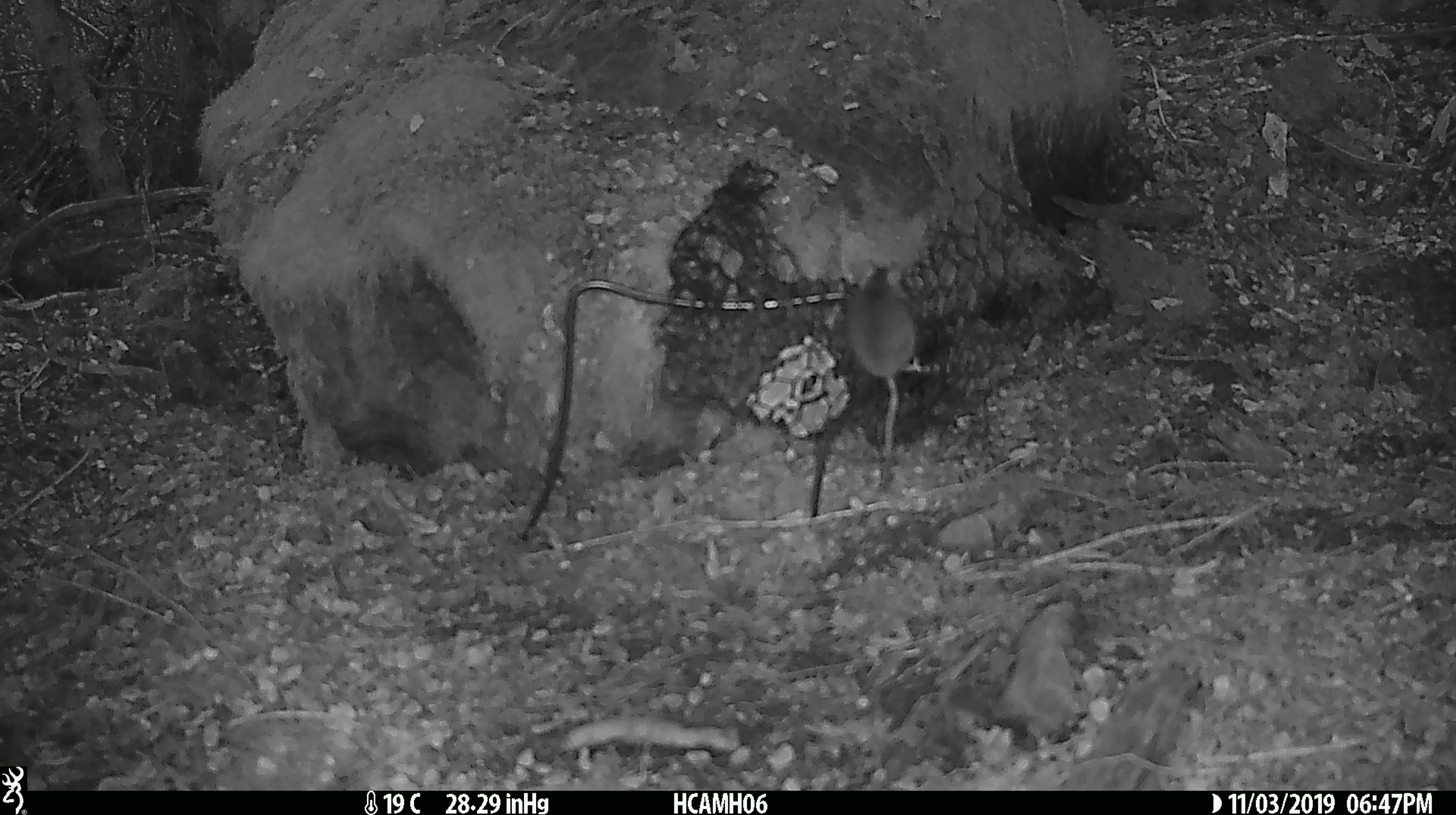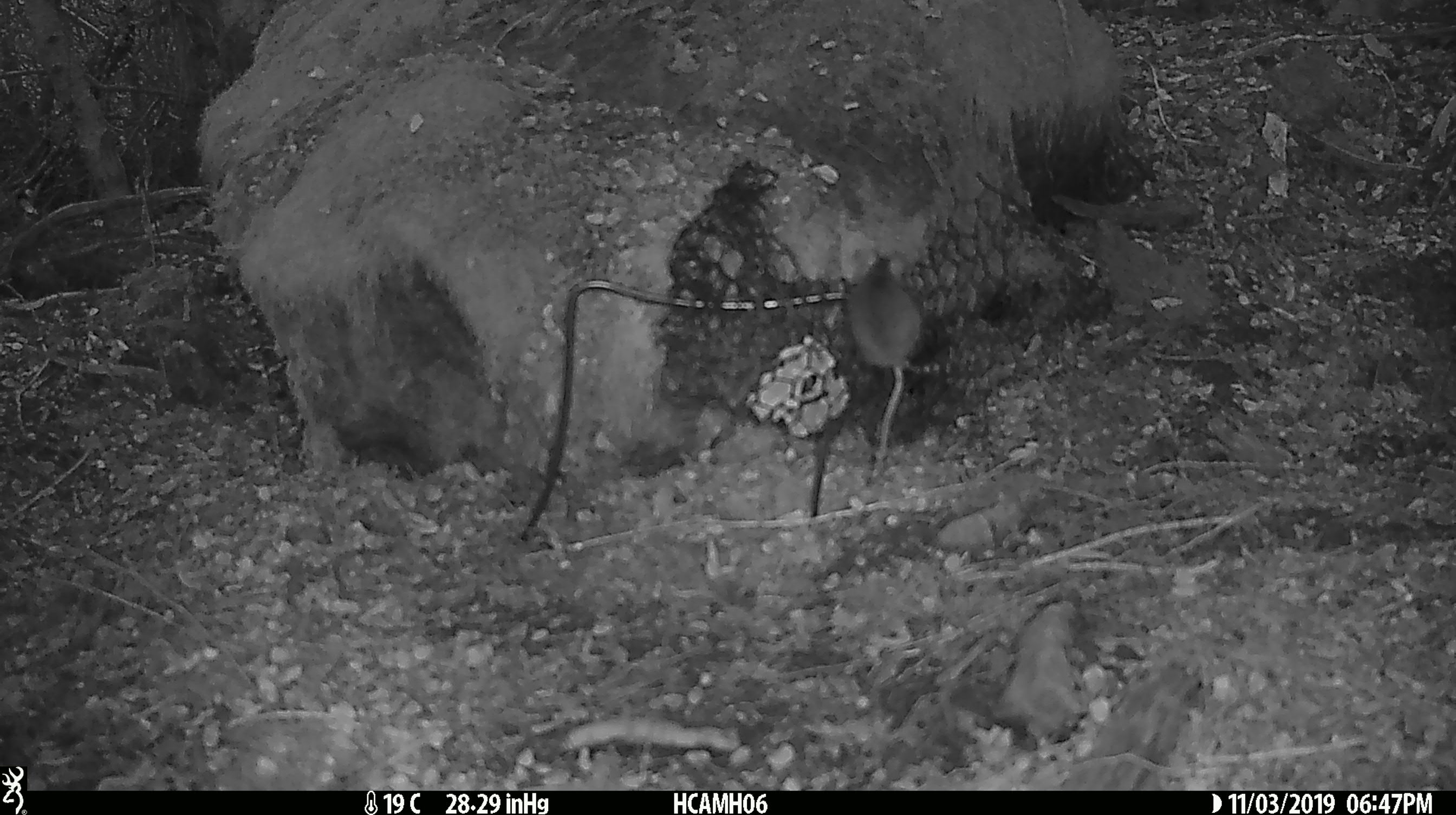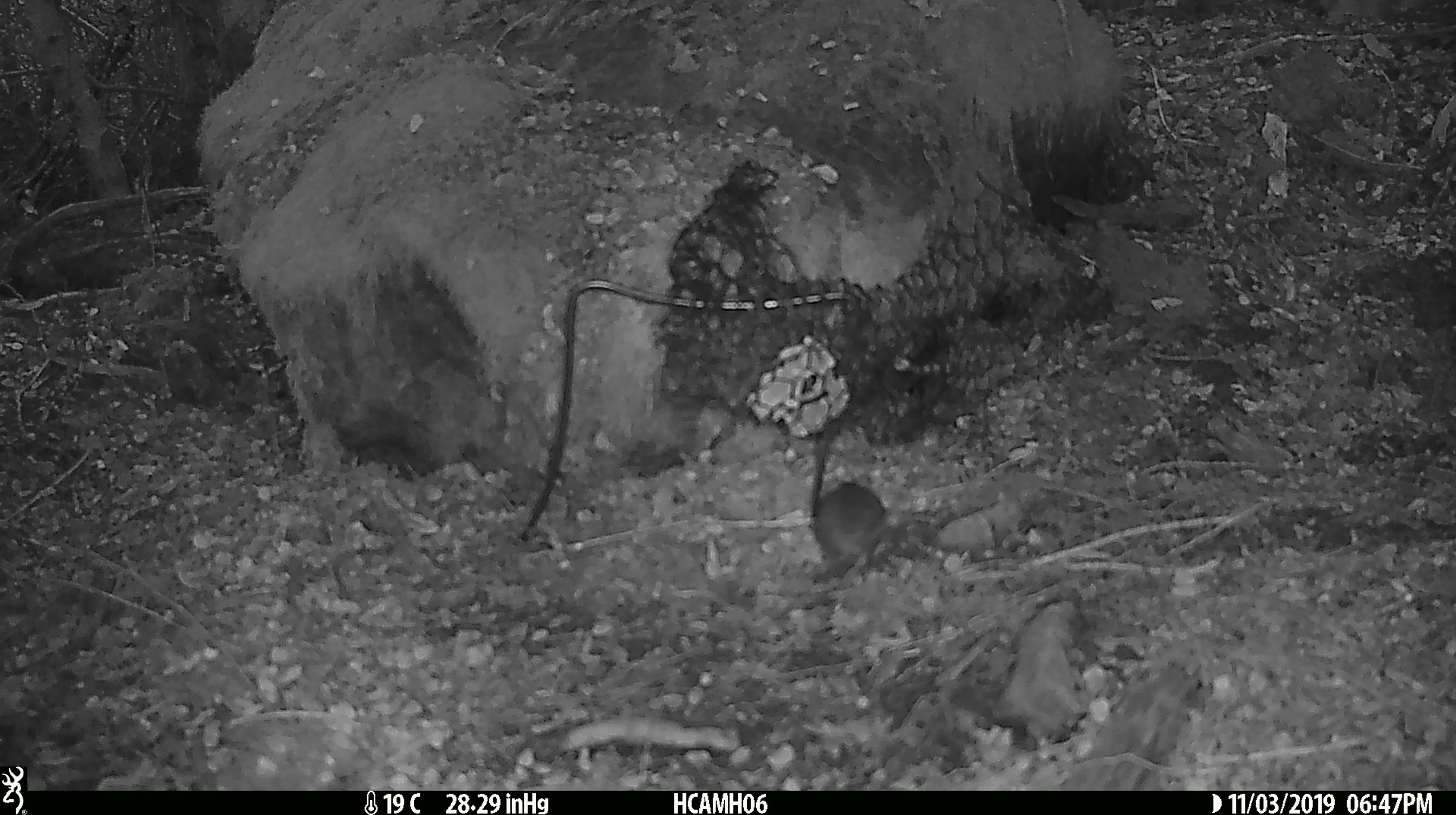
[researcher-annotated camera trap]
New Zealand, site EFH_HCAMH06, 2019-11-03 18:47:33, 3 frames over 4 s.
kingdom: Animalia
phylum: Chordata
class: Mammalia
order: Rodentia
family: Muridae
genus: Mus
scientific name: Mus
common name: mouse